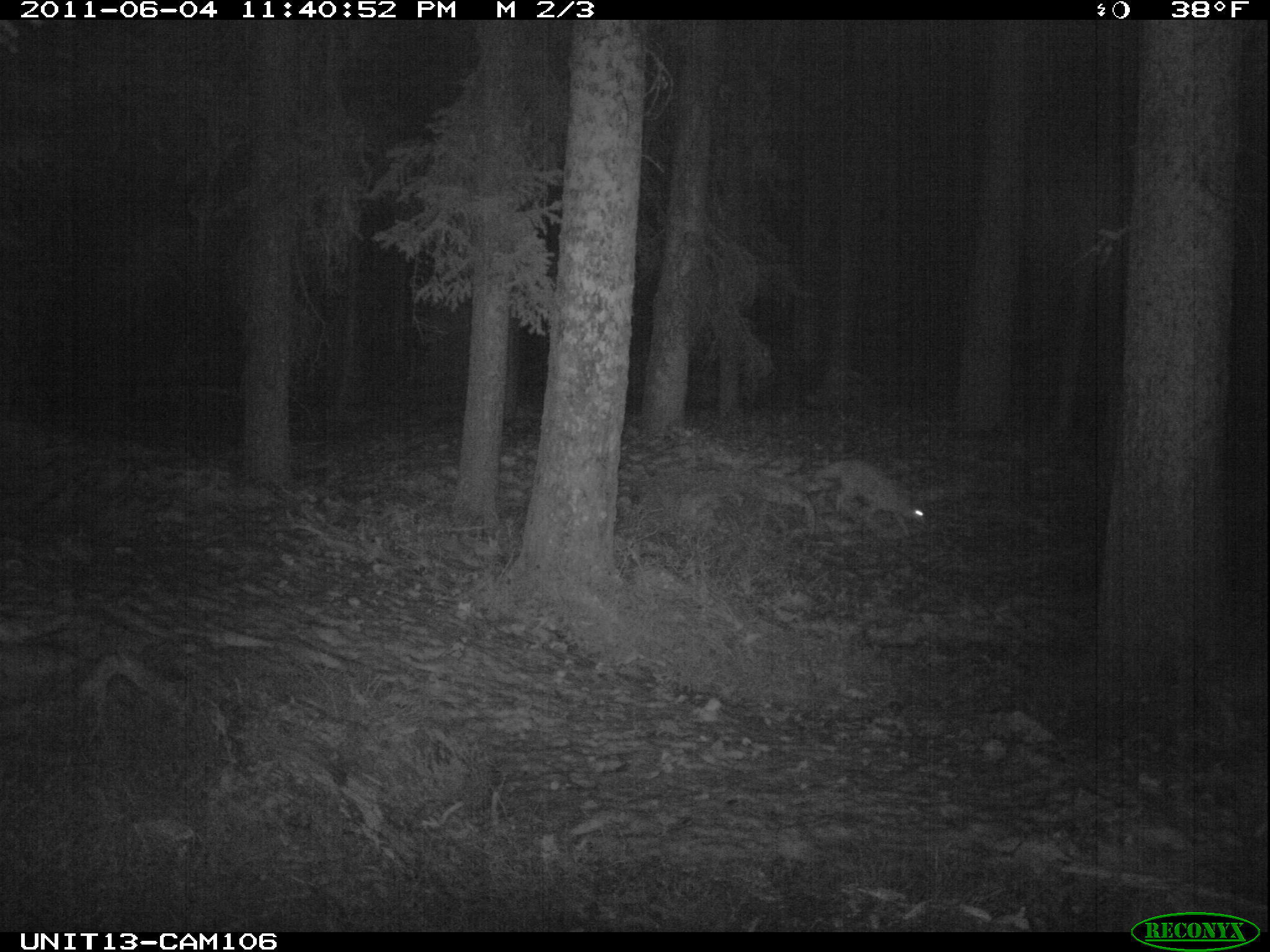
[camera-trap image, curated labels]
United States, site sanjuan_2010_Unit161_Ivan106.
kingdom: Animalia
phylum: Chordata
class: Mammalia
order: Carnivora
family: Canidae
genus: Canis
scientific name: Canis latrans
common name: coyote